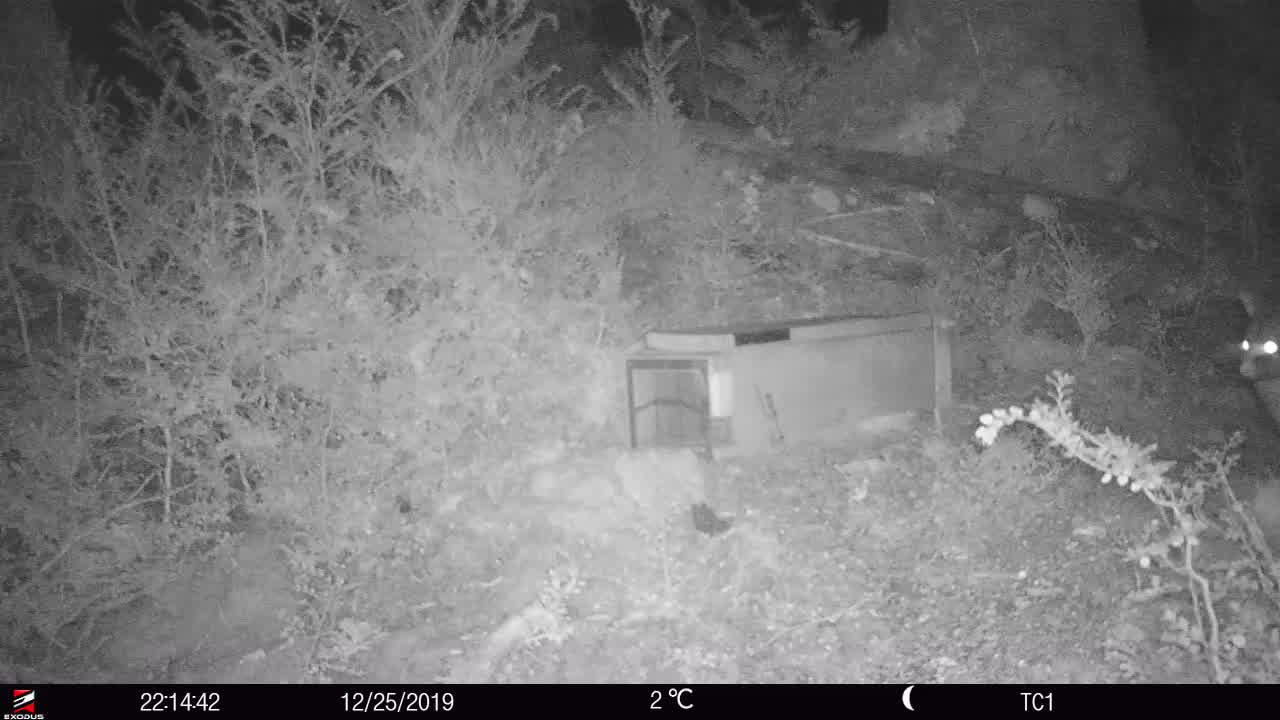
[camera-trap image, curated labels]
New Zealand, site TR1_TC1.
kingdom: Animalia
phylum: Chordata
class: Mammalia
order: Diprotodontia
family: Phalangeridae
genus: Trichosurus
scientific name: Trichosurus vulpecula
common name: common brushtail possum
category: possum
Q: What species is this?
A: Possum (common brushtail possum) (Trichosurus vulpecula).